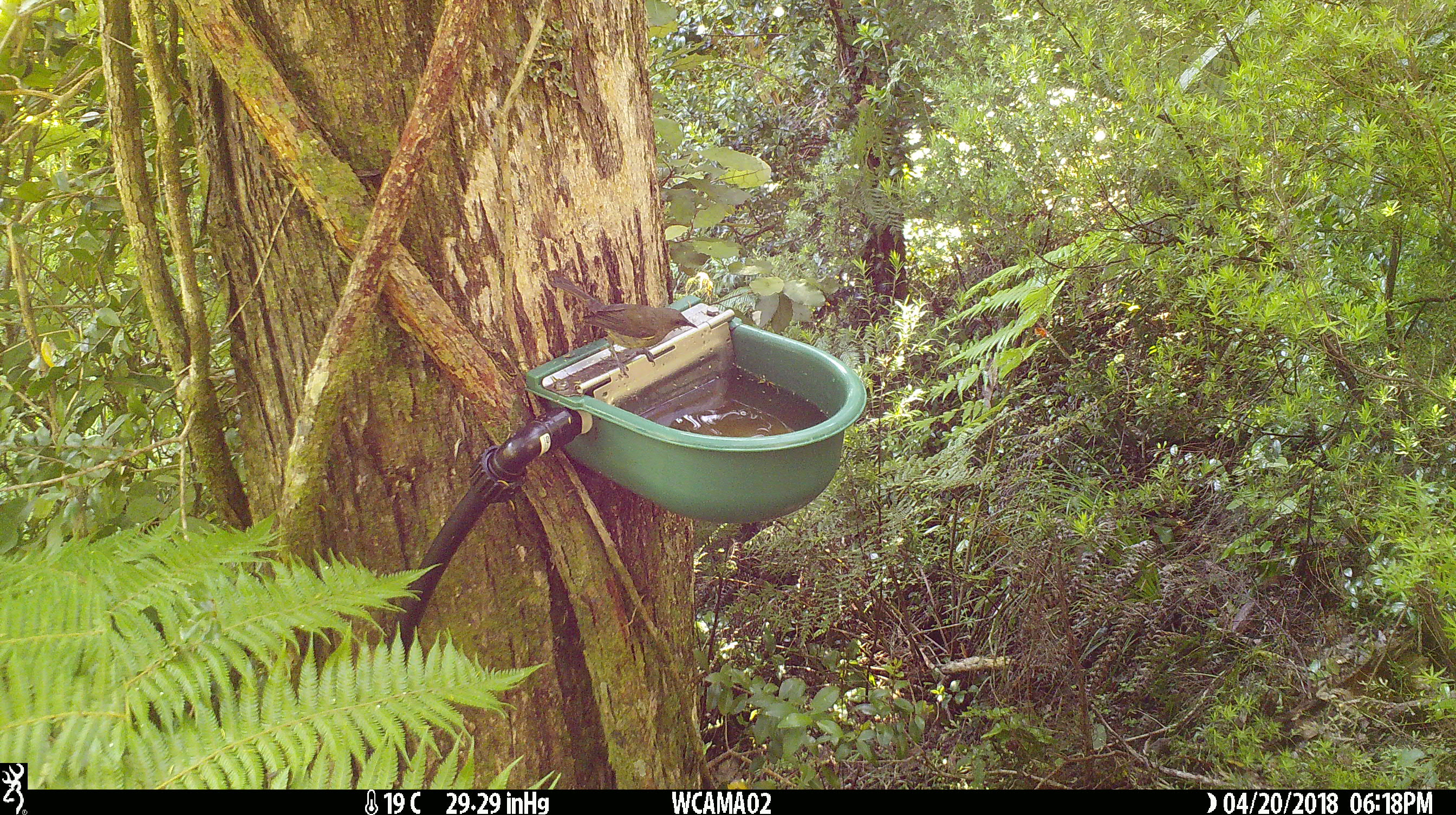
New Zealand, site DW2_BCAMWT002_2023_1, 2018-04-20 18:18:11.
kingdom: Animalia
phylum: Chordata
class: Aves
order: Passeriformes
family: Meliphagidae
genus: Anthornis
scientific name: Anthornis melanura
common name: new zealand bellbird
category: bellbird